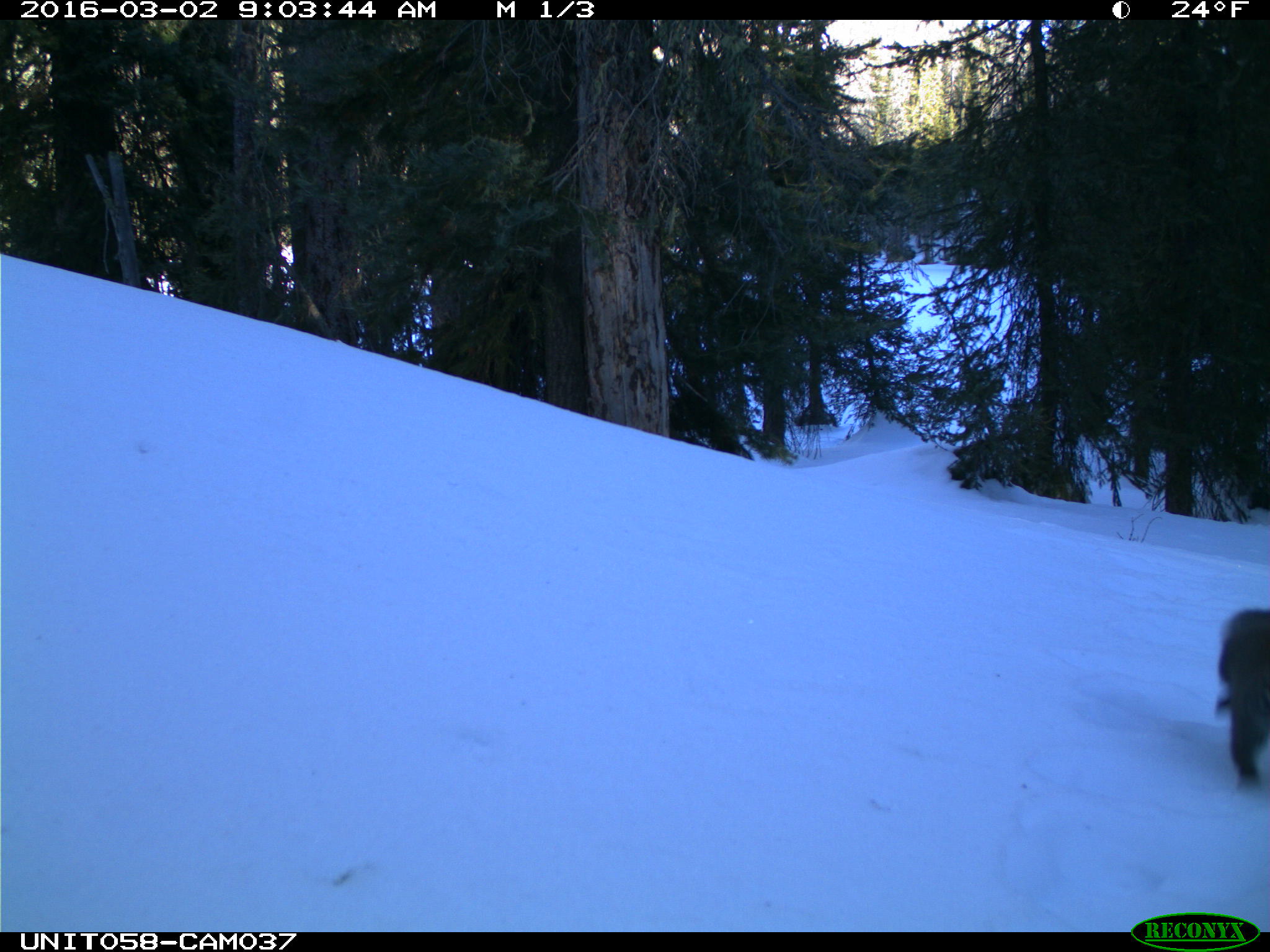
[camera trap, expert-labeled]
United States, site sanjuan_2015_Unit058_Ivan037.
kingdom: Animalia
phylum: Chordata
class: Mammalia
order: Rodentia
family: Sciuridae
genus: Tamiasciurus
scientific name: Tamiasciurus hudsonicus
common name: american red squirrel